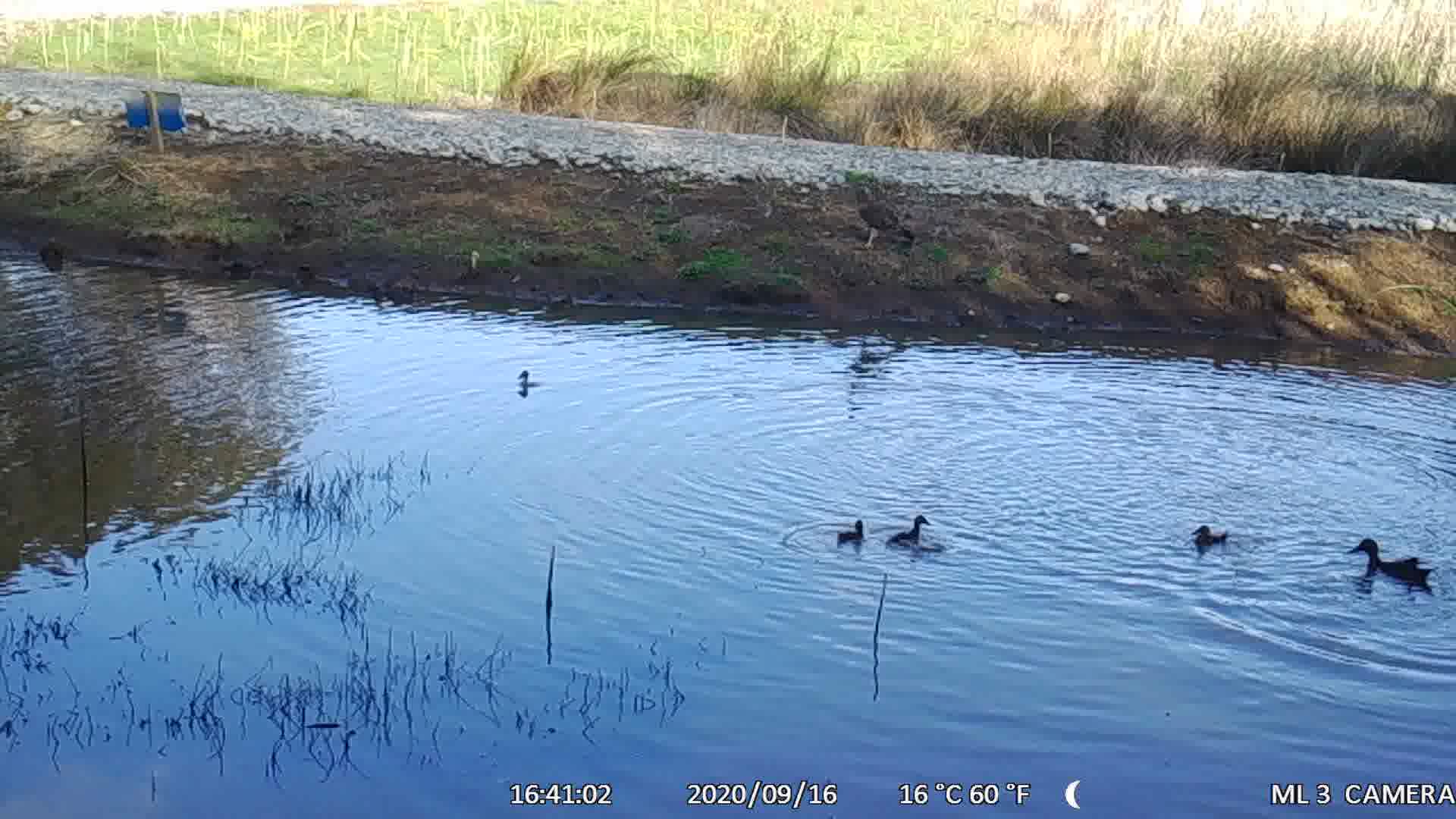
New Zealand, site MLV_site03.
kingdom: Animalia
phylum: Chordata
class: Aves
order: Anseriformes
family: Anatidae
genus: Anas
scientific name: Anas chlorotis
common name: brown teal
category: pateke